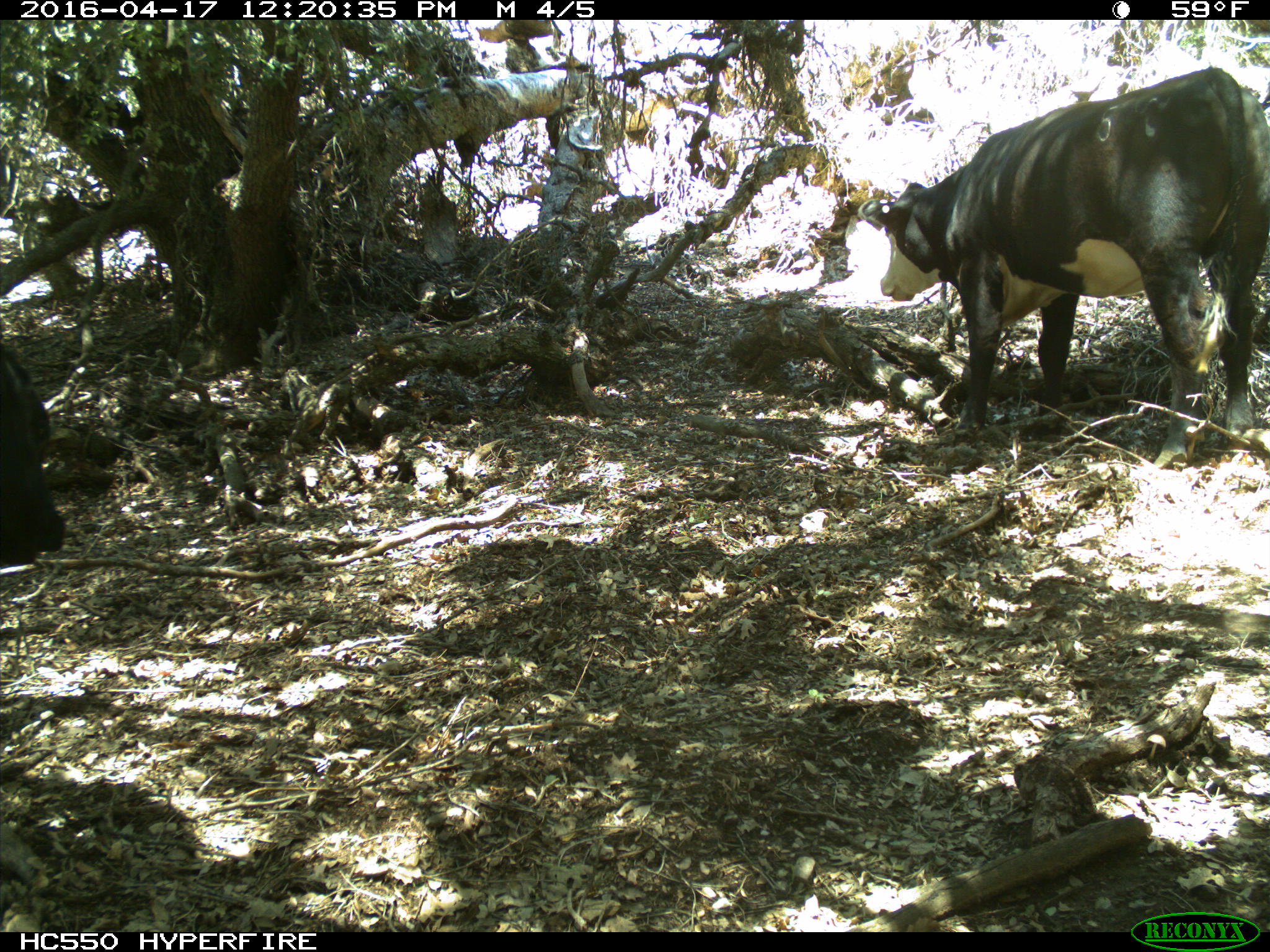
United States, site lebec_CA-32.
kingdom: Animalia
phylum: Chordata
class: Mammalia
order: Artiodactyla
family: Bovidae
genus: Bos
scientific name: Bos taurus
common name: domestic cow